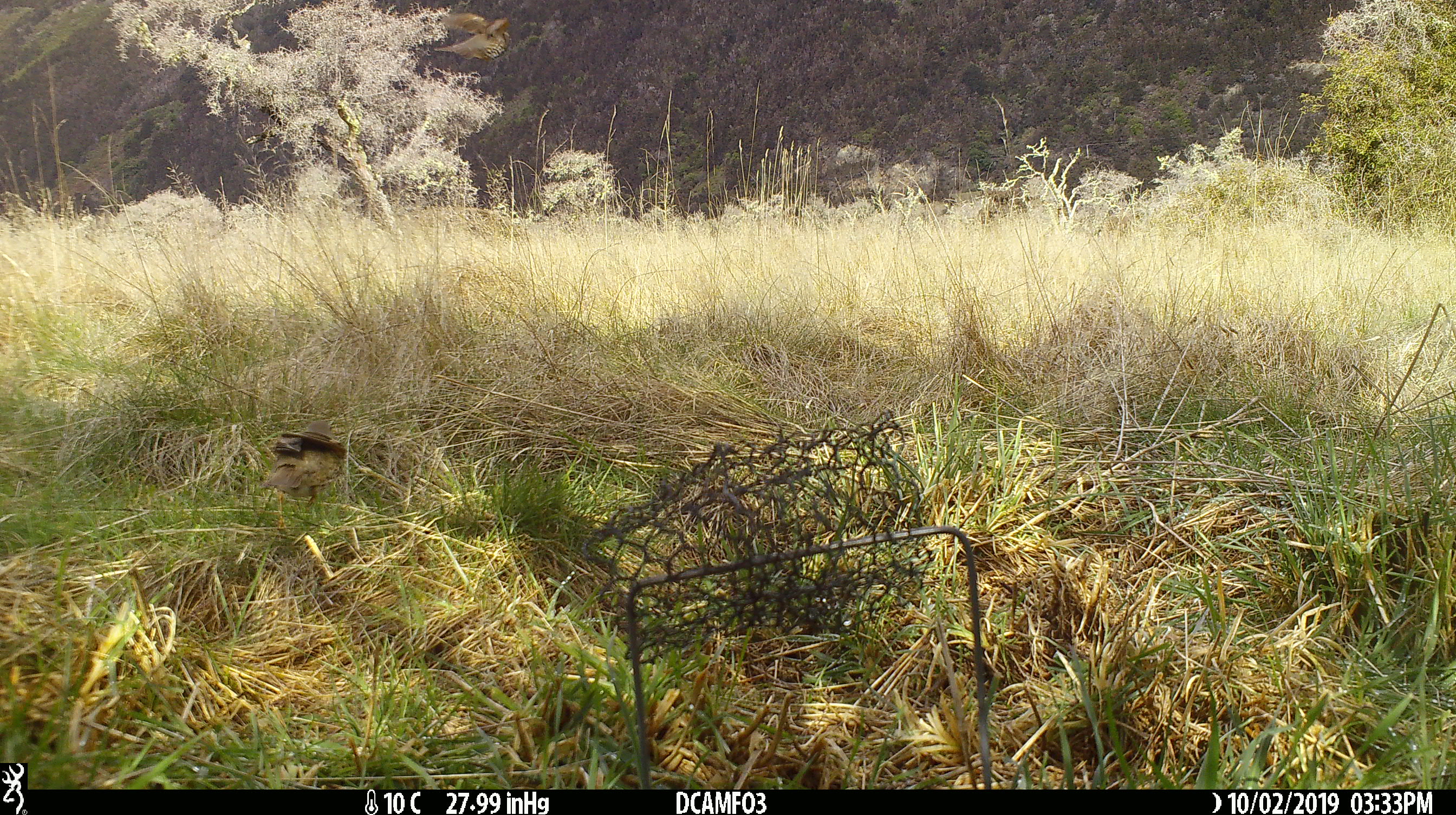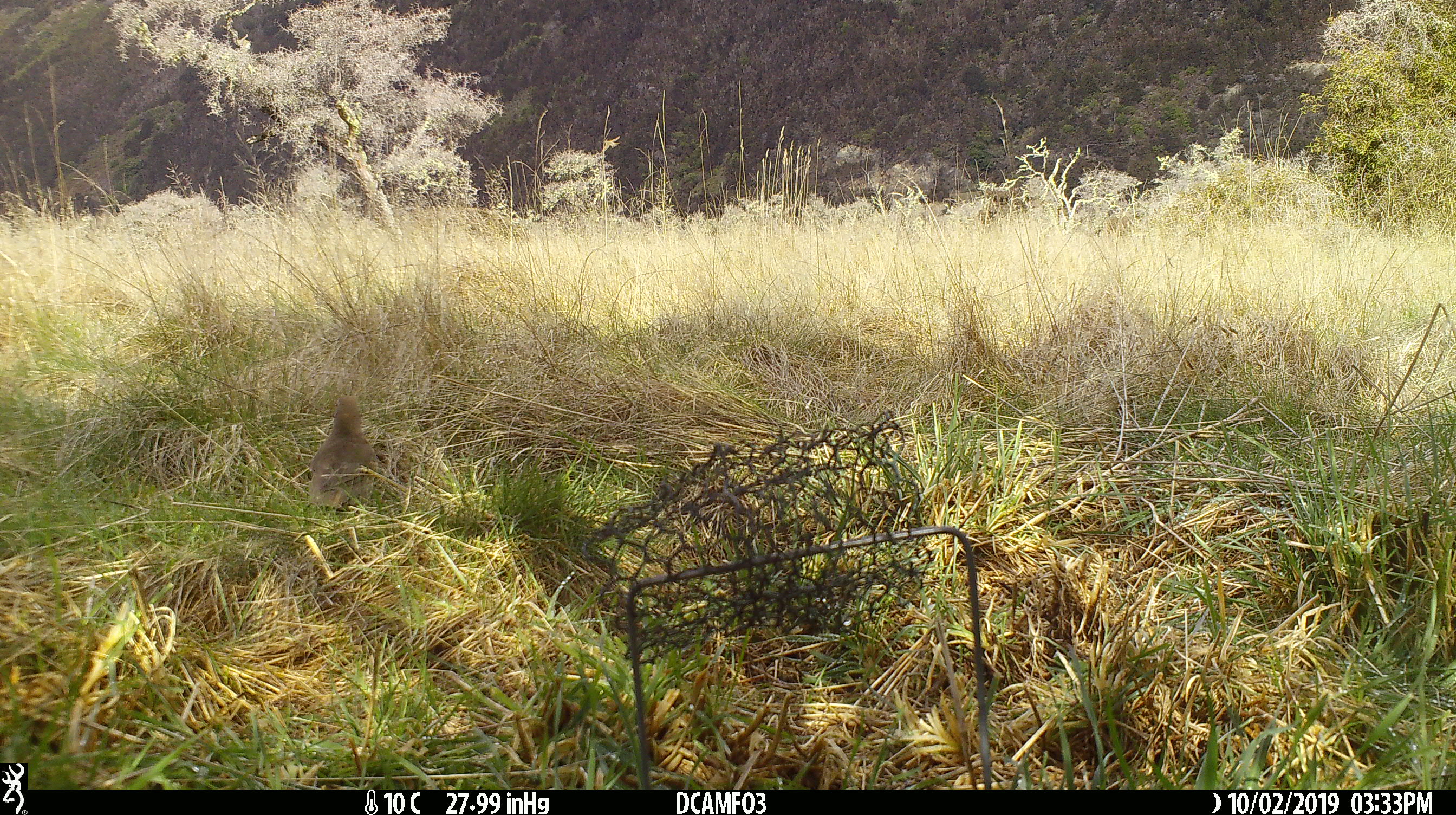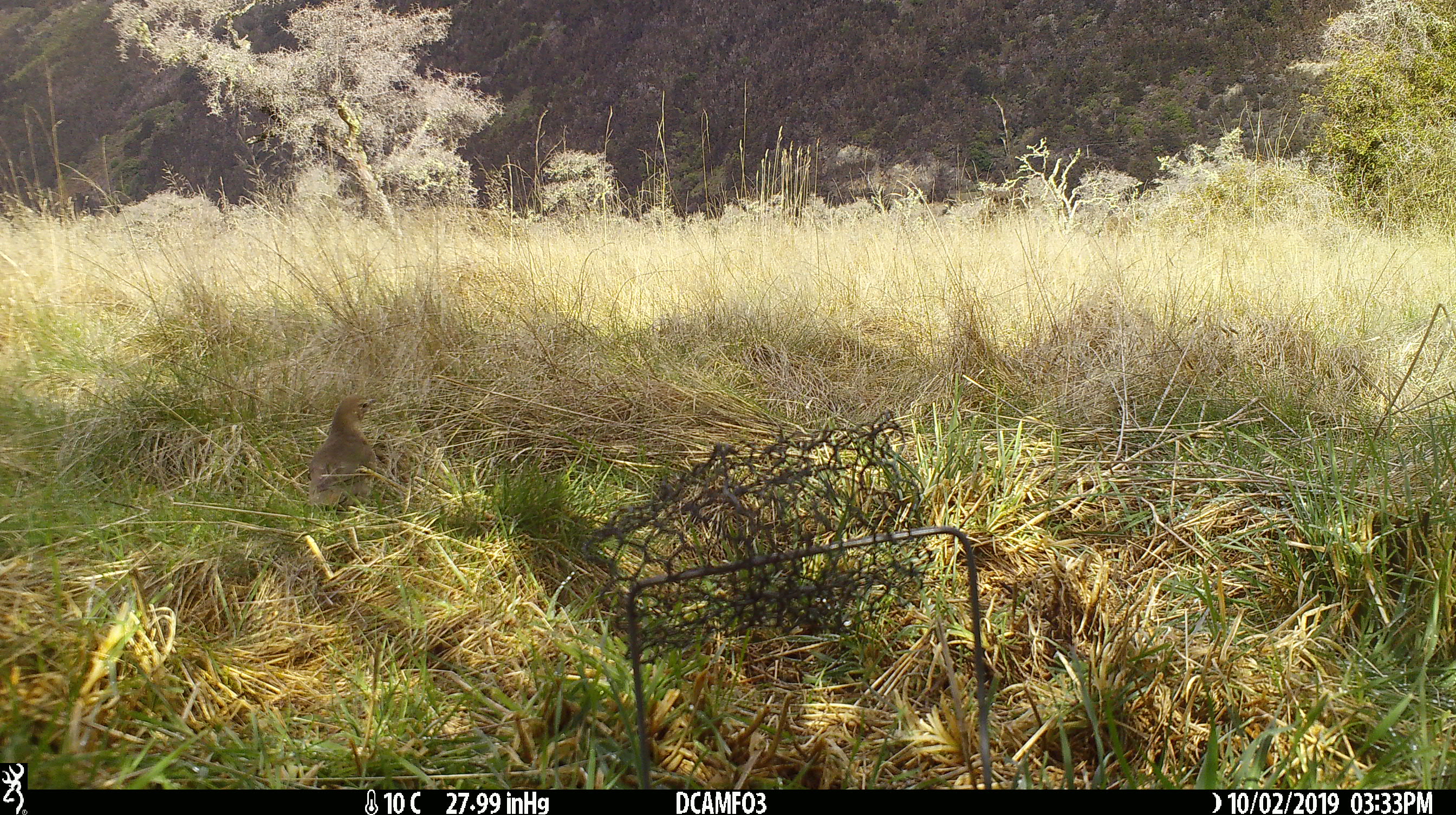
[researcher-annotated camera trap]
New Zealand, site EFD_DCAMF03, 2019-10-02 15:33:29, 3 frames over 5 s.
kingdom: Animalia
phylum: Chordata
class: Aves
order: Passeriformes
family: Turdidae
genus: Turdus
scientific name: Turdus philomelos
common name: song thrush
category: thrush